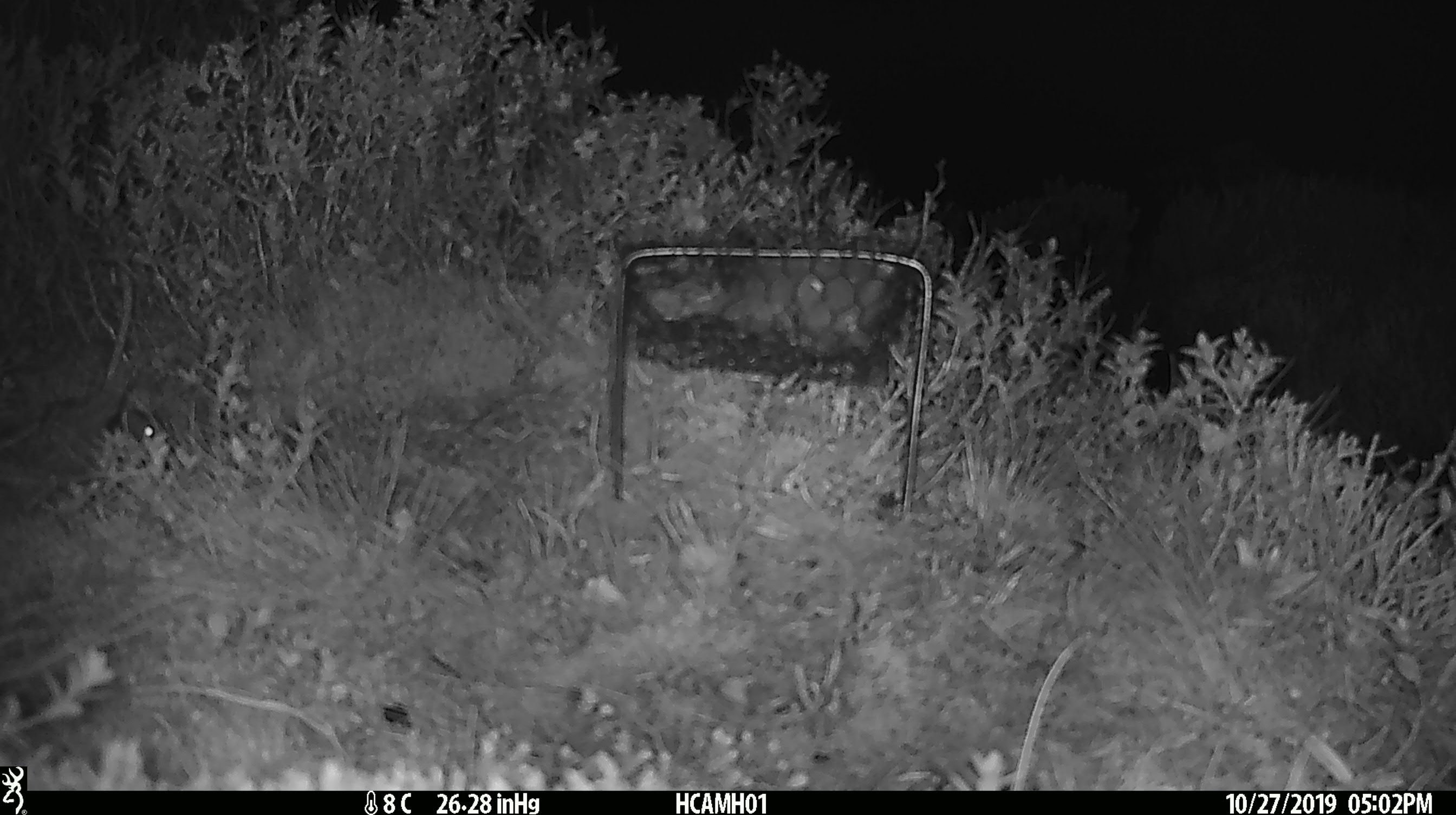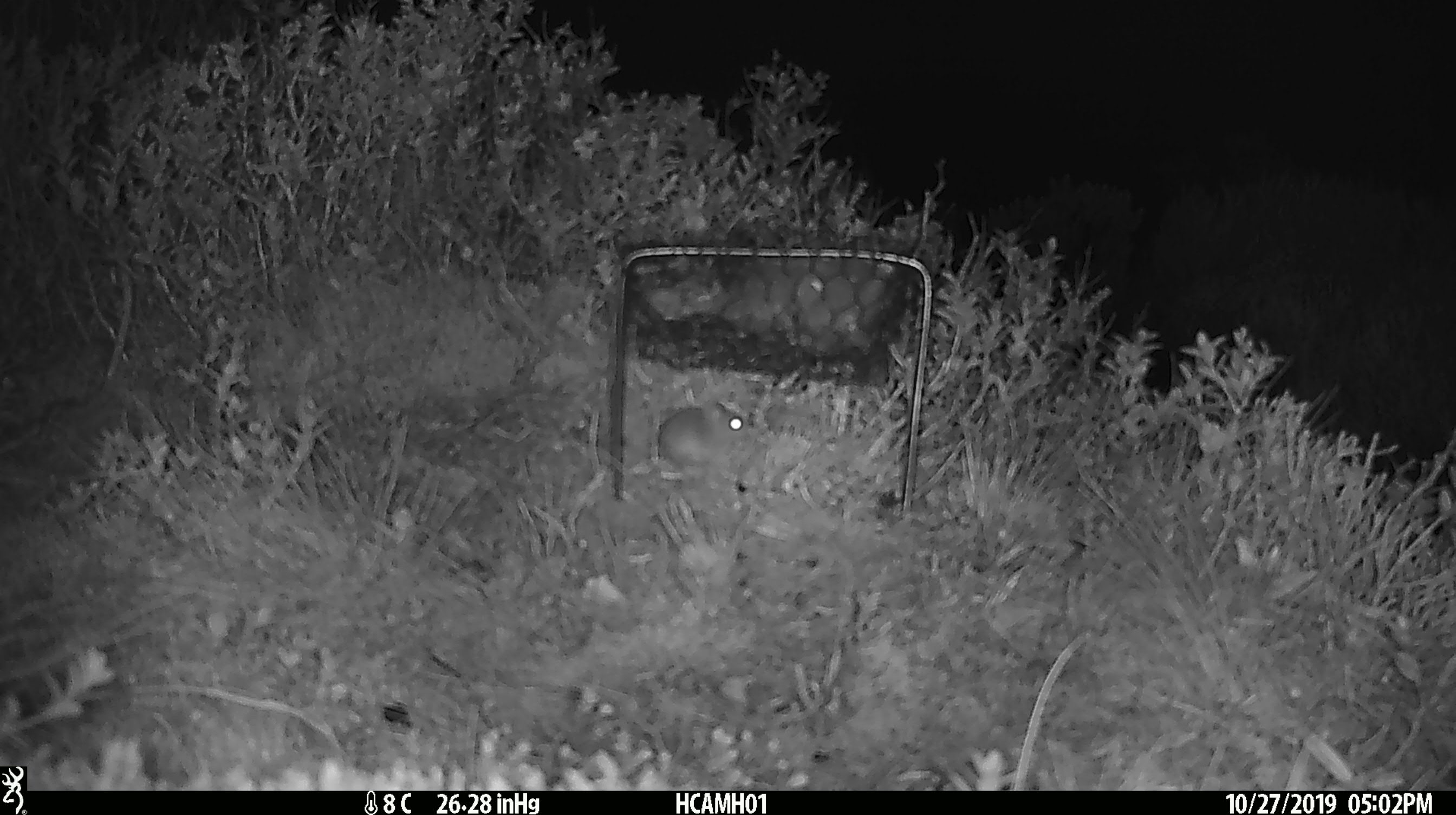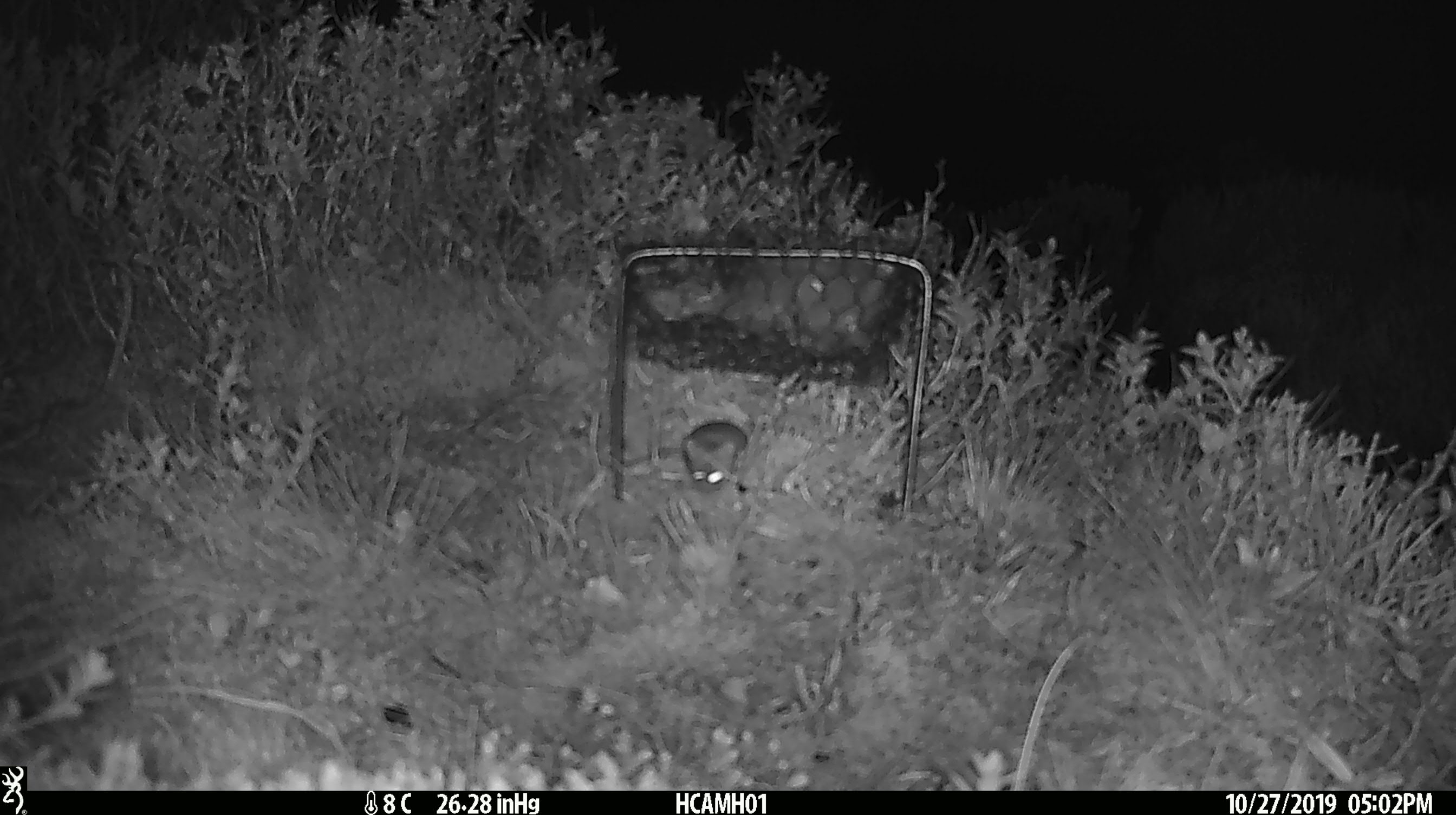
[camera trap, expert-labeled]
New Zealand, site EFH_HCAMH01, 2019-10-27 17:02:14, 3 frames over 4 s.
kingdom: Animalia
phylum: Chordata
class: Mammalia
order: Rodentia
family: Muridae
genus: Mus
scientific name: Mus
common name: mouse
Mouse (Mus).